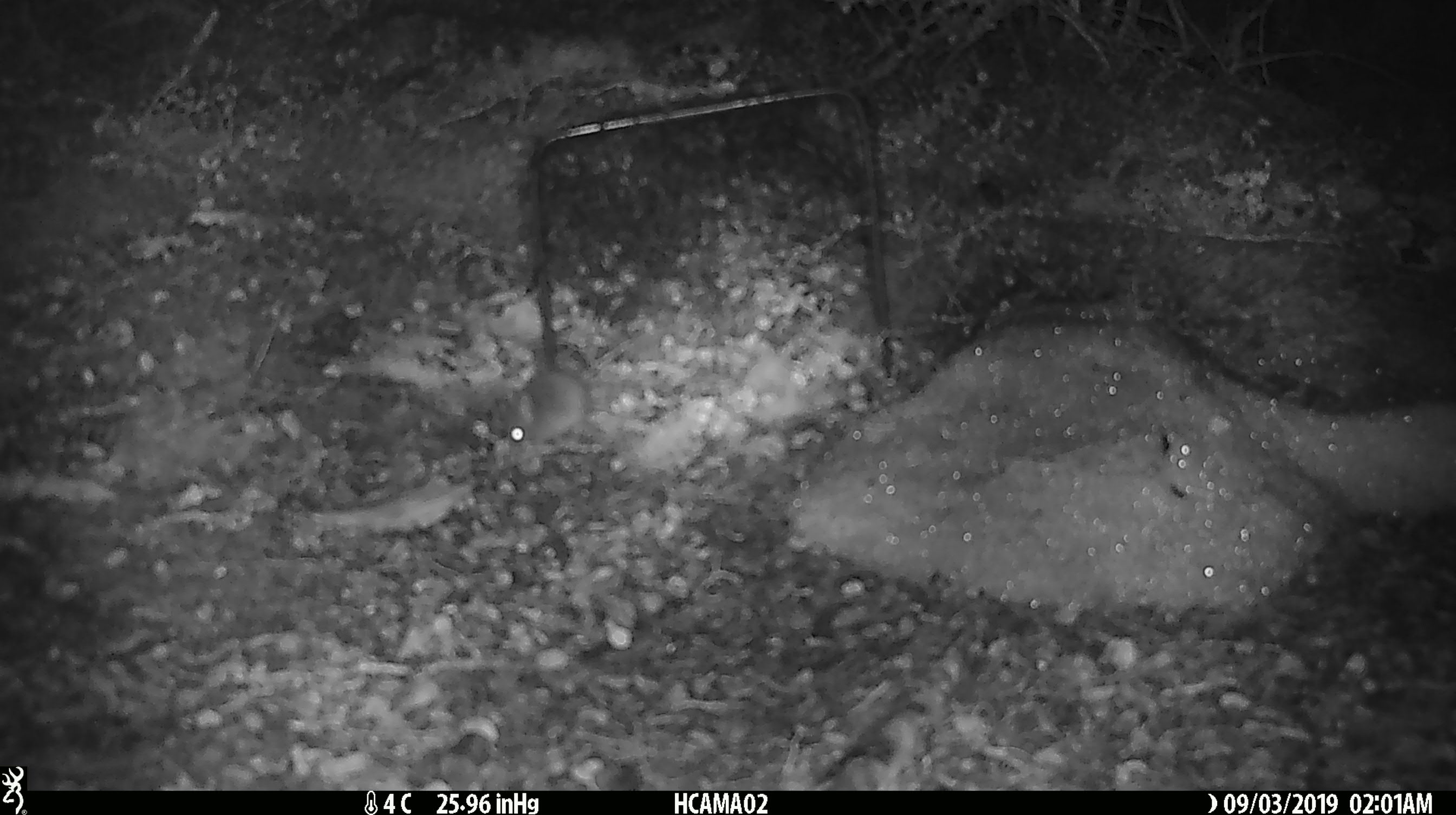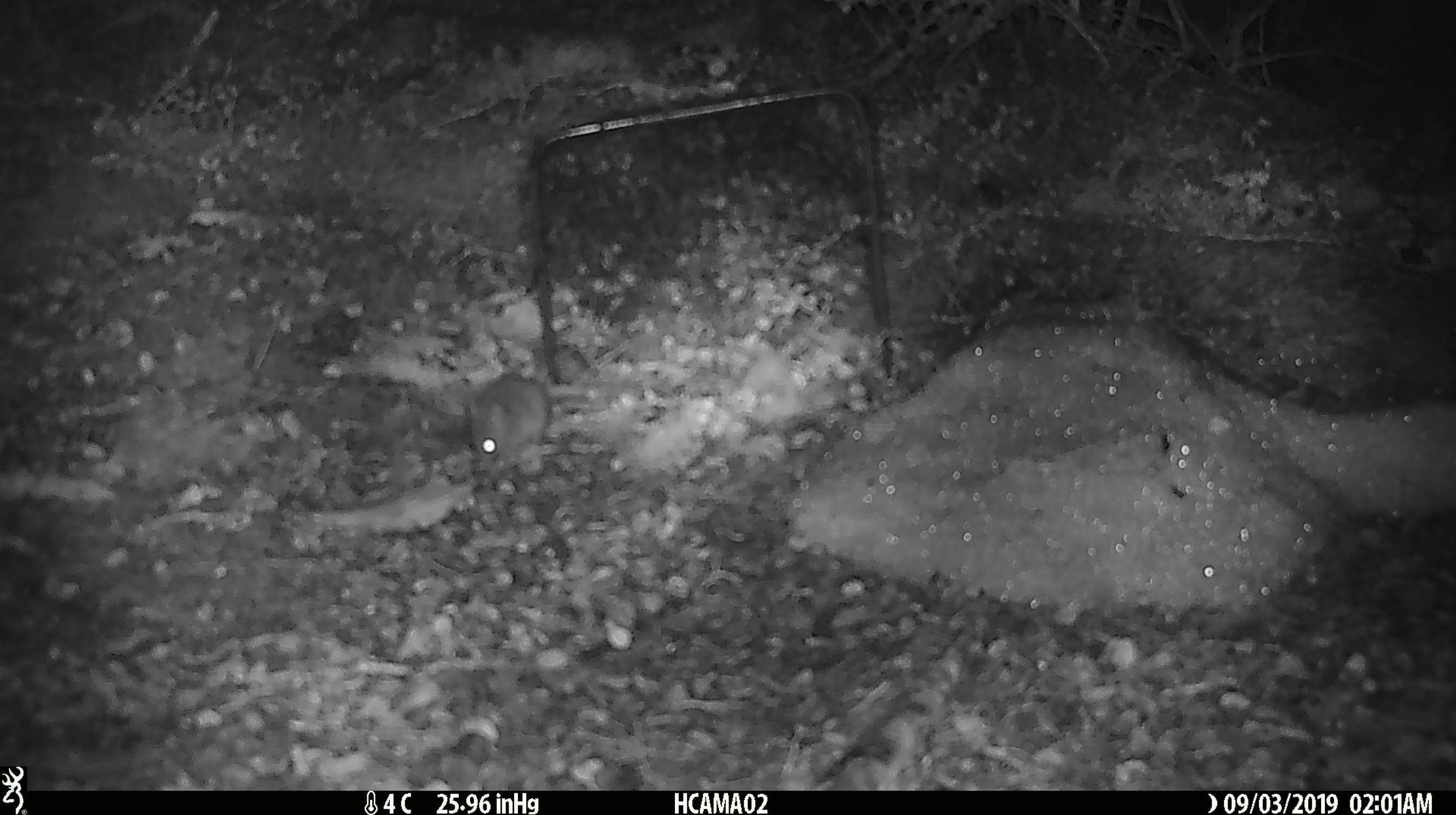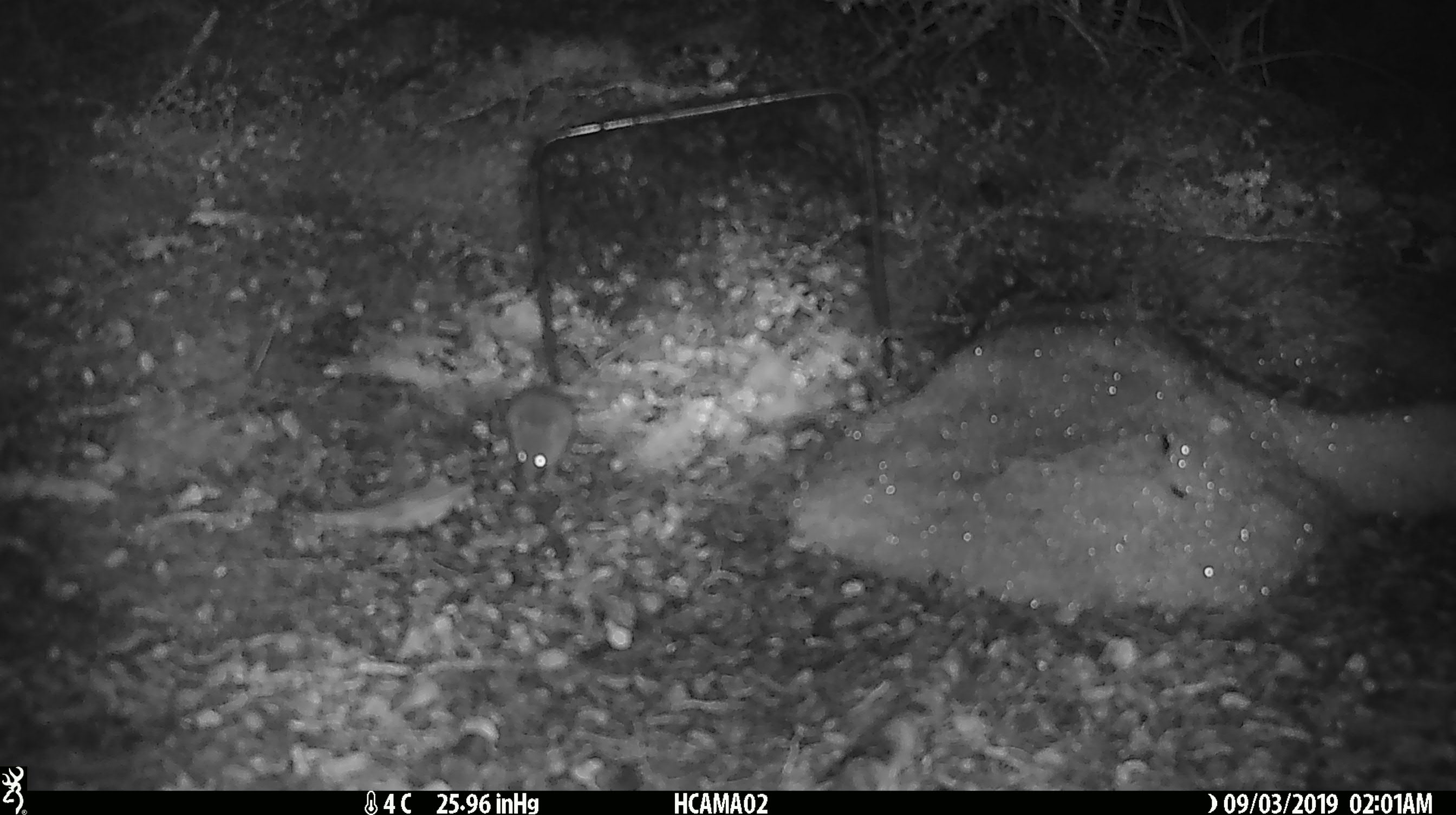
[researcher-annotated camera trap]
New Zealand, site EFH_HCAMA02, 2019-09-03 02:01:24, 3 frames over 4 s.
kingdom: Animalia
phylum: Chordata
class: Mammalia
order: Rodentia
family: Muridae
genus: Mus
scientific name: Mus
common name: mouse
Mouse (Mus).